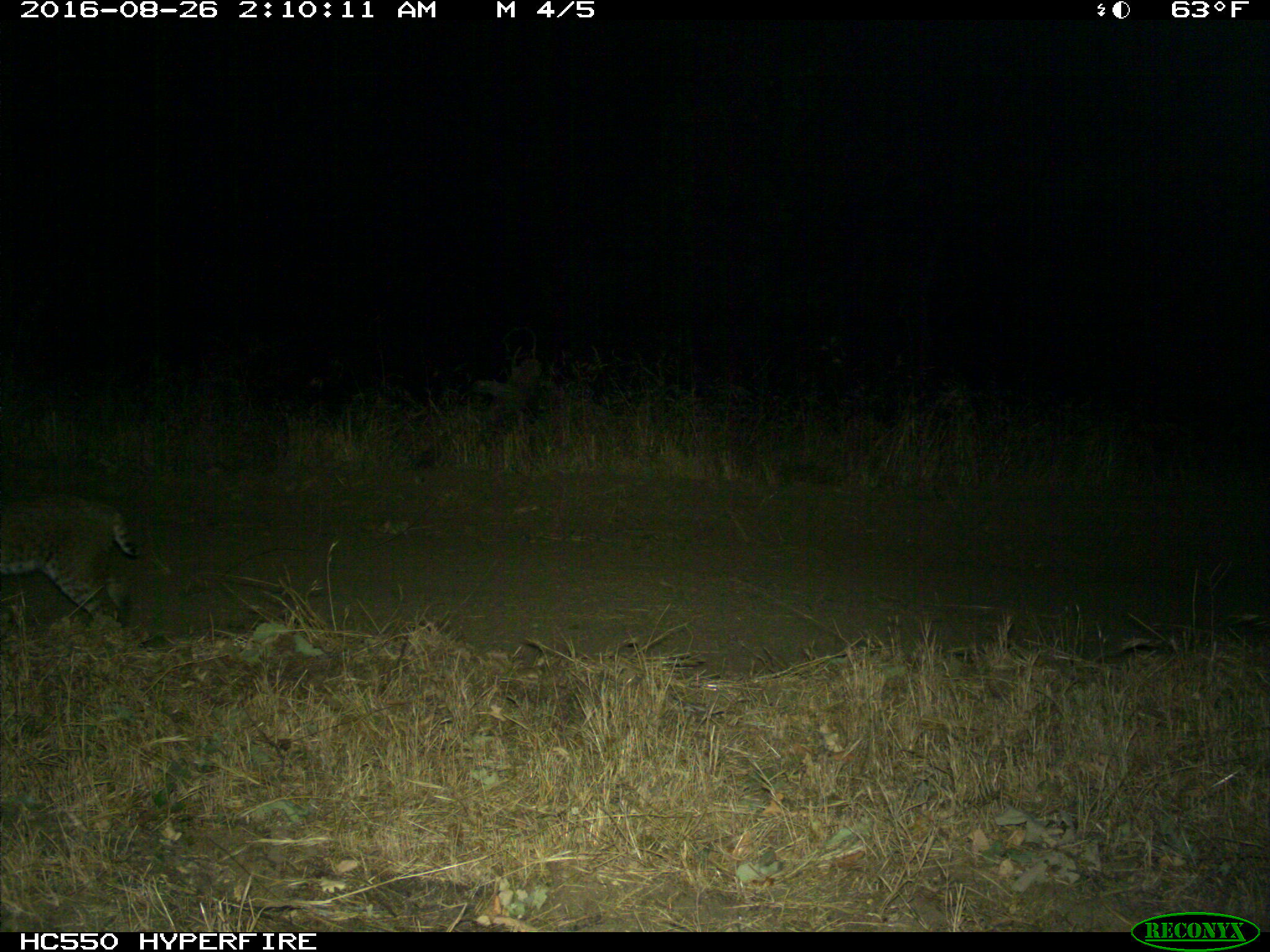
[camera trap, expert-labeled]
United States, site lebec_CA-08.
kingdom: Animalia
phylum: Chordata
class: Mammalia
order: Carnivora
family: Felidae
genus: Lynx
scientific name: Lynx rufus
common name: bobcat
Lynx rufus (bobcat).